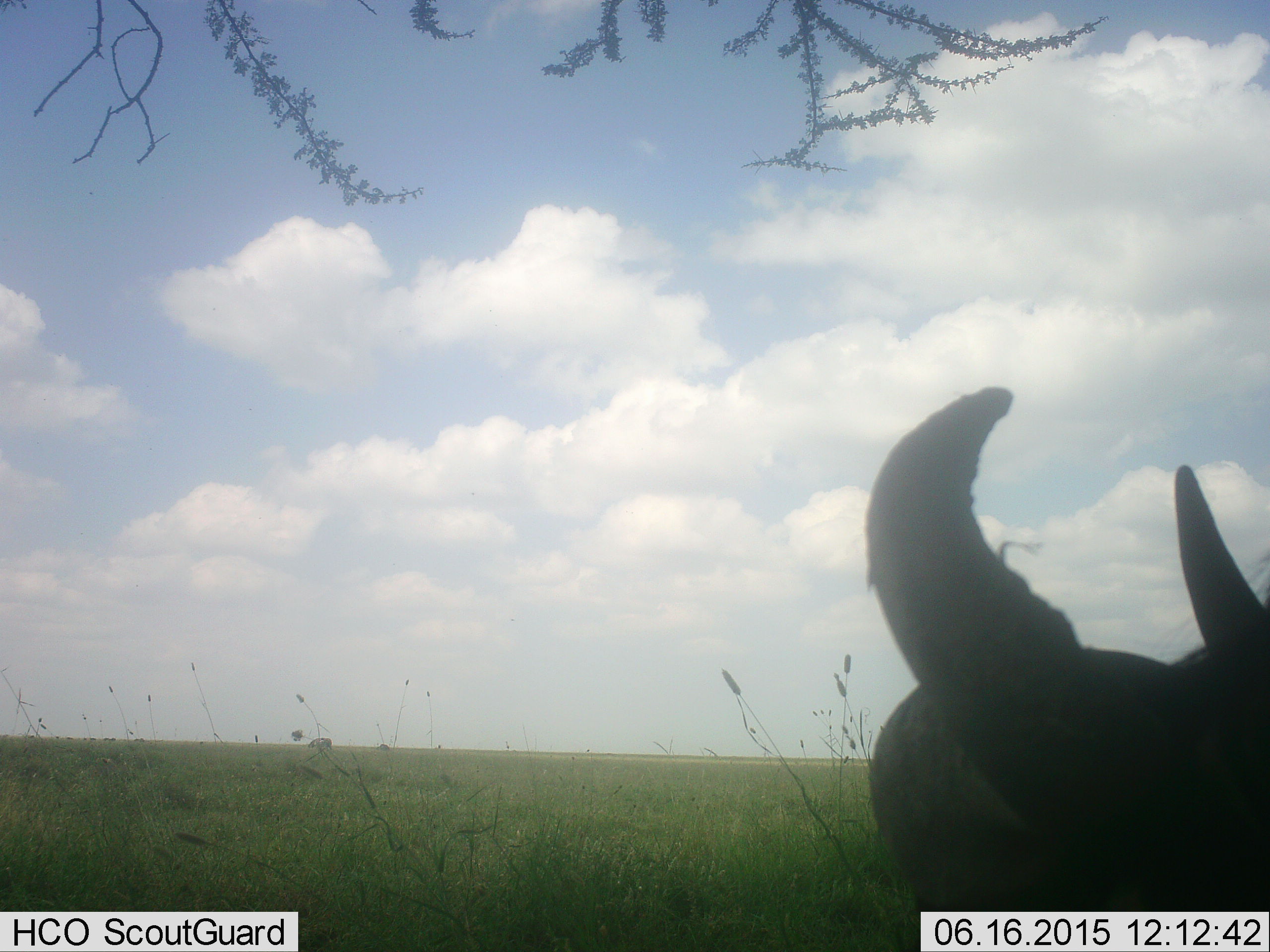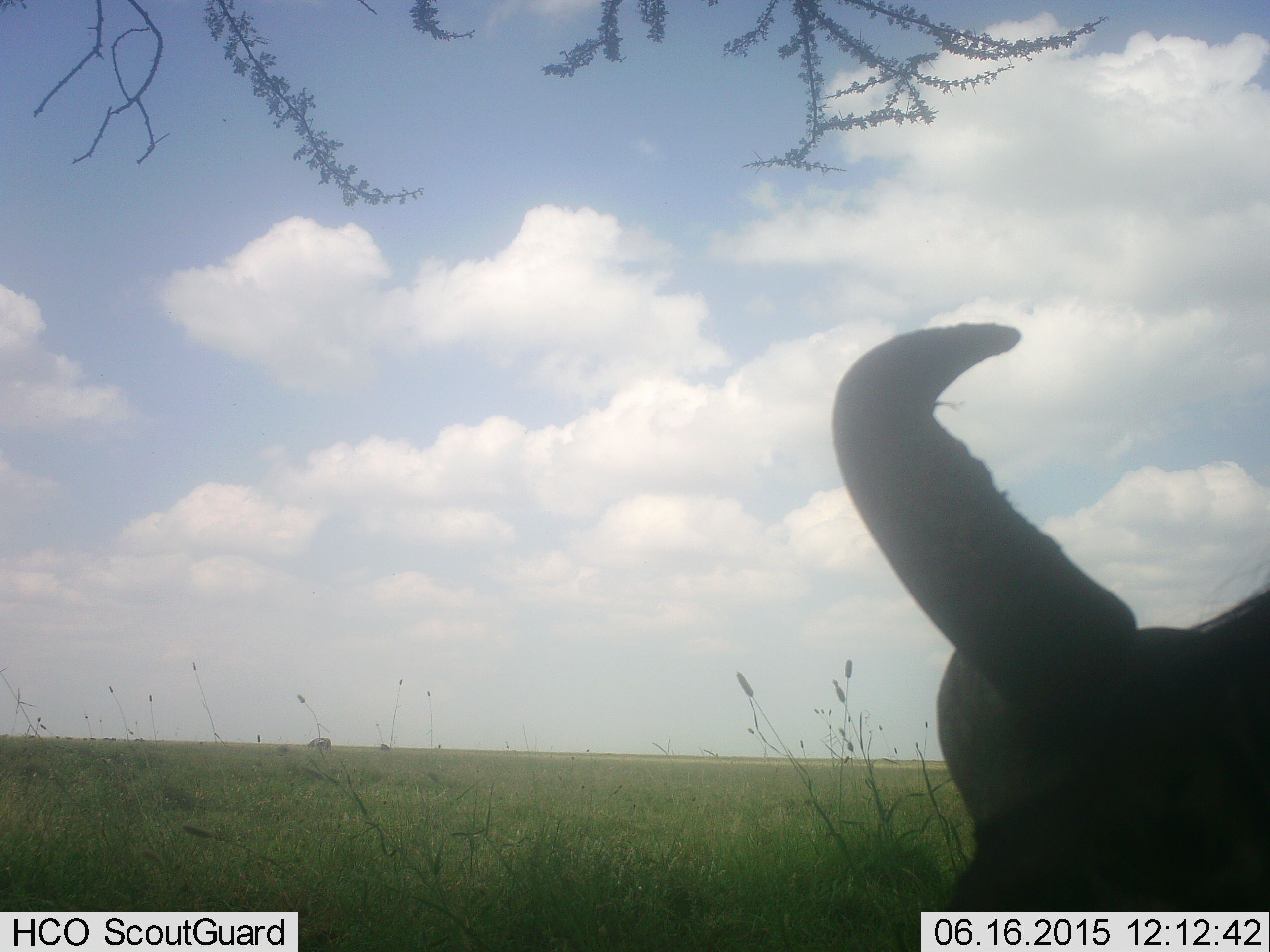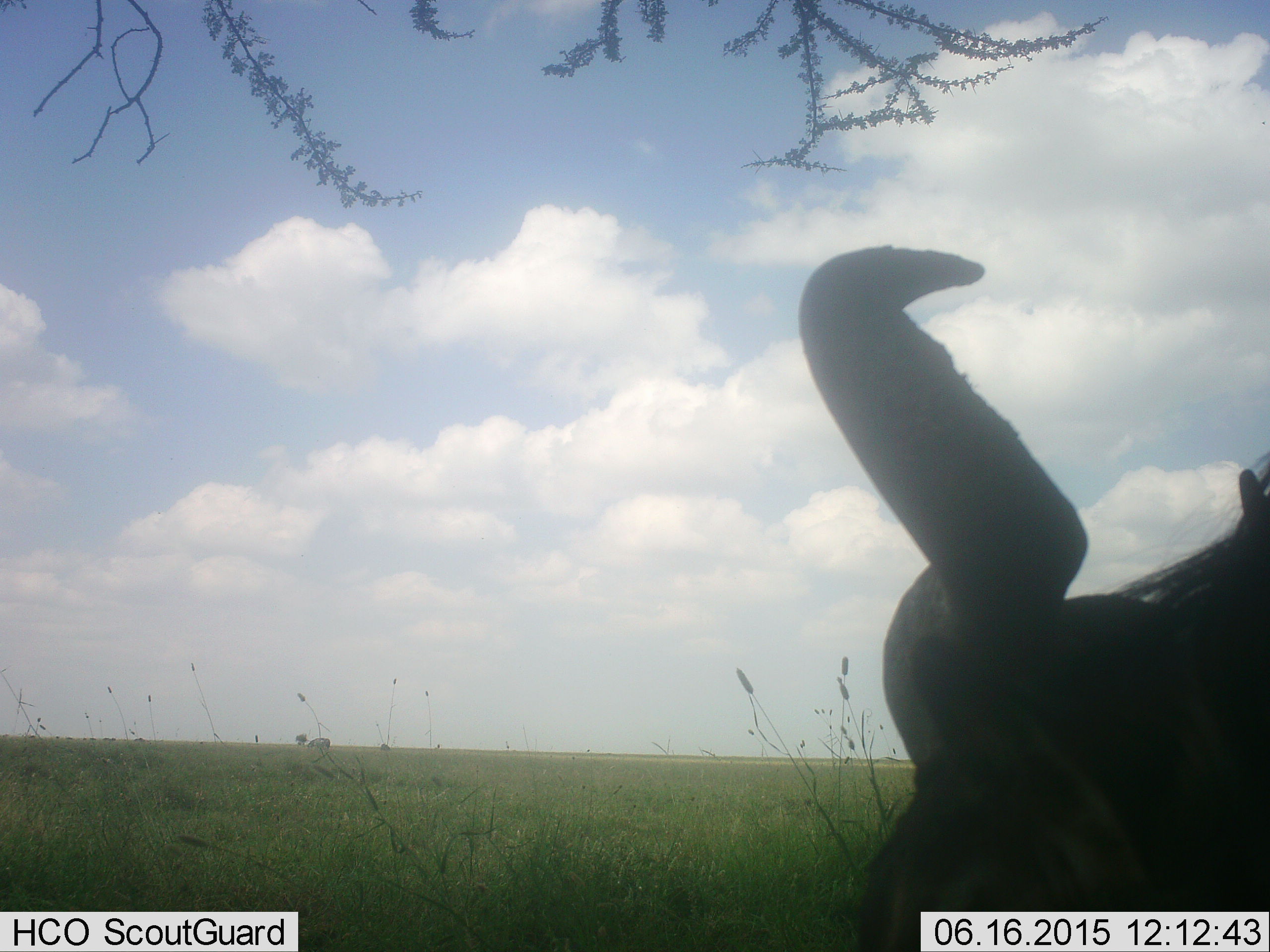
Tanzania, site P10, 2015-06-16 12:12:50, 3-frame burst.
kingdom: Animalia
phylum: Chordata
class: Mammalia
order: Artiodactyla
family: Bovidae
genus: Connochaetes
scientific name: Connochaetes taurinus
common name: blue wildebeest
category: wildebeest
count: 1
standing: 73%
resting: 9%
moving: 27%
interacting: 0%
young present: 0%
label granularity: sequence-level